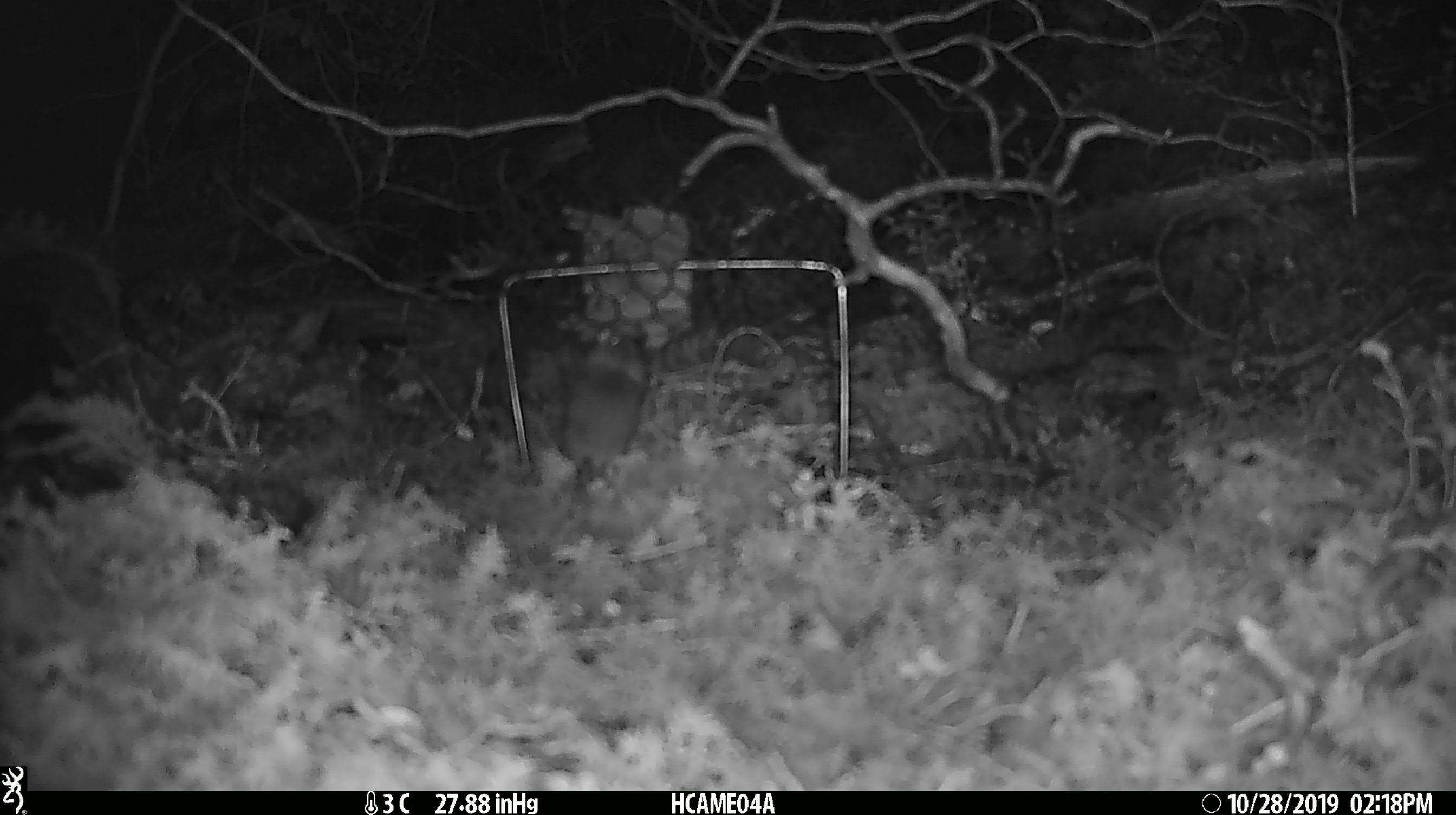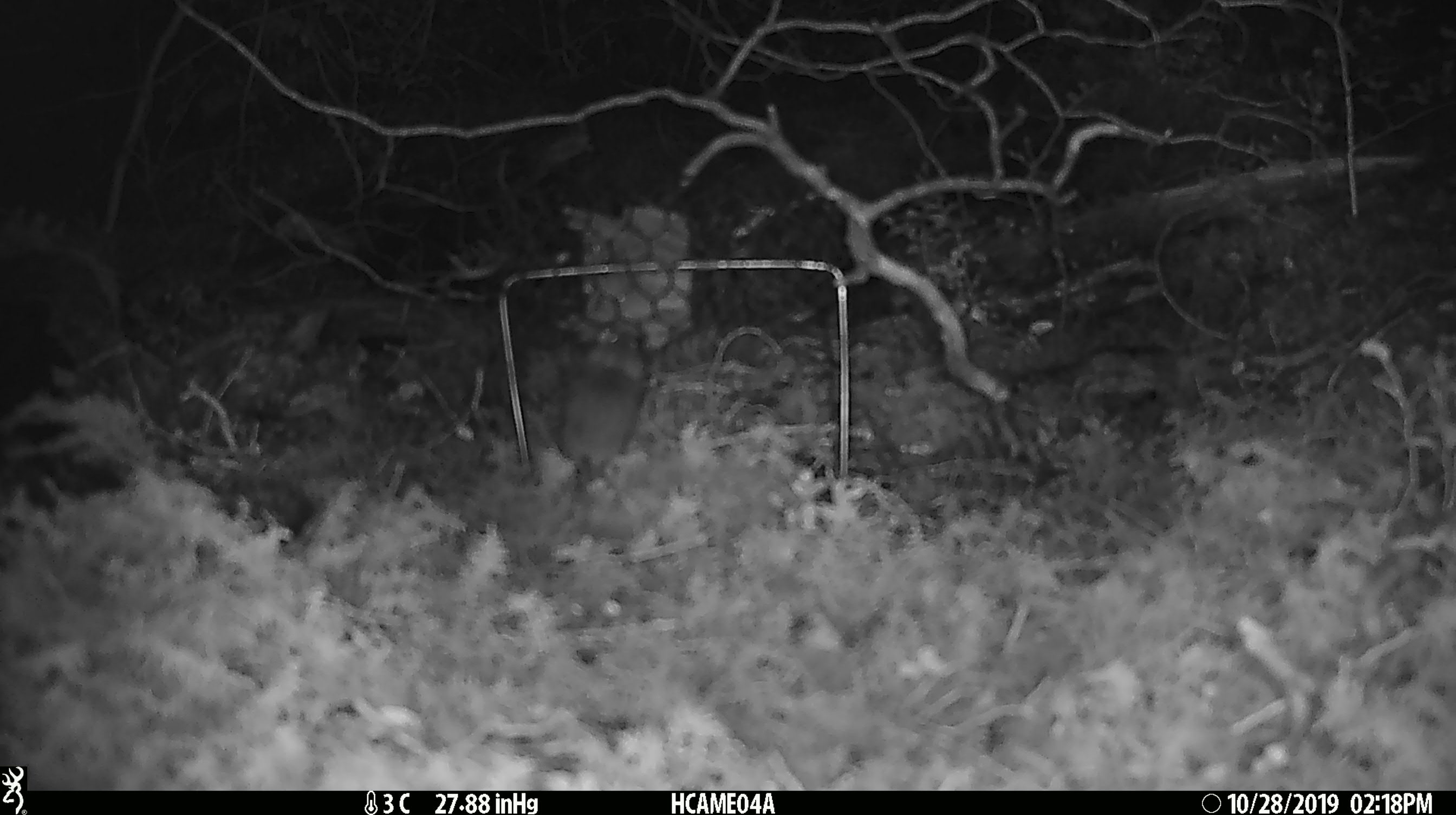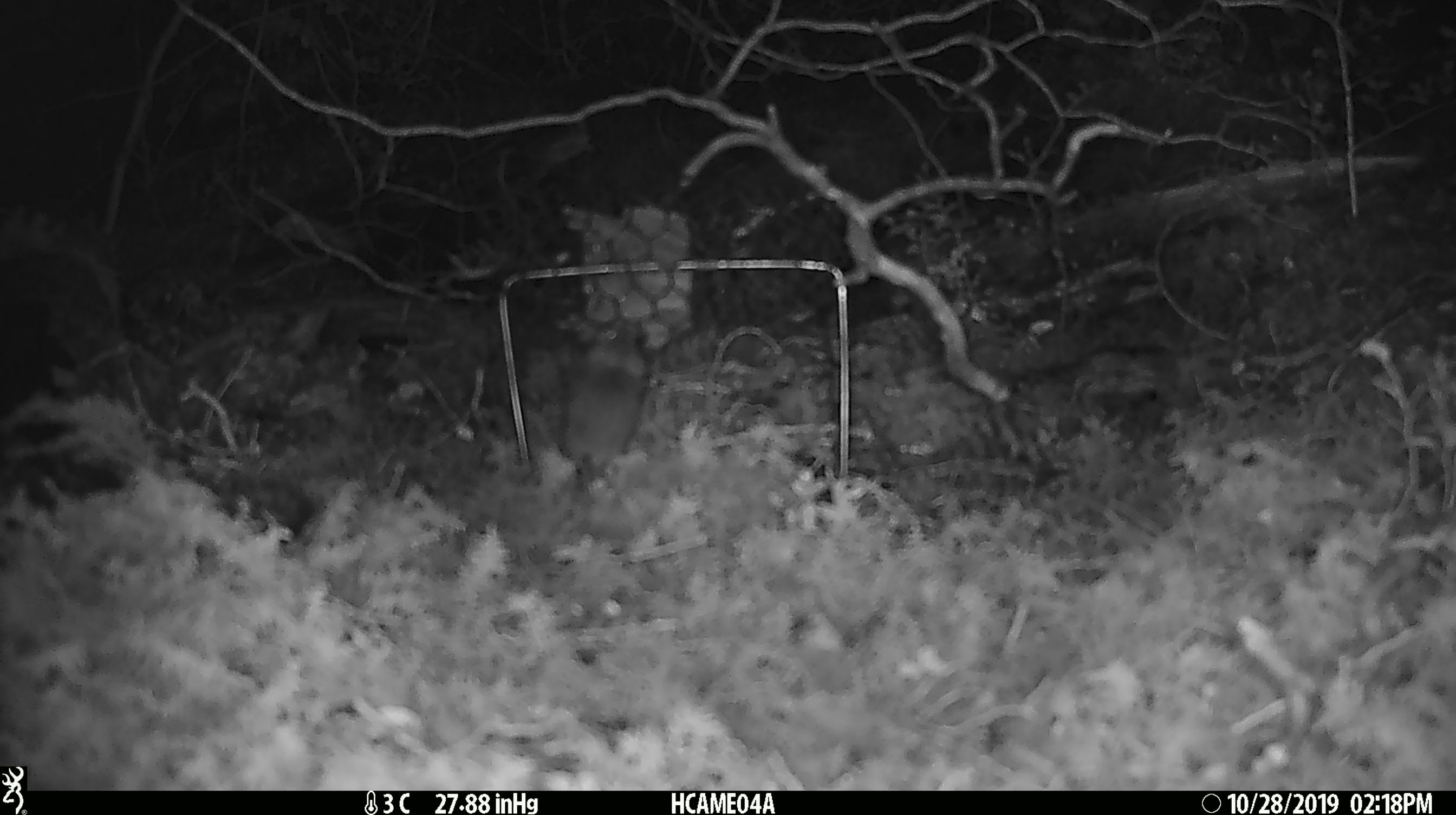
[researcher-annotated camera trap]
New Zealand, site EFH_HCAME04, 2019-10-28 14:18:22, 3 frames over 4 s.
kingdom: Animalia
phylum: Chordata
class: Mammalia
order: Rodentia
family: Muridae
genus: Mus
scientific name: Mus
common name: mouse